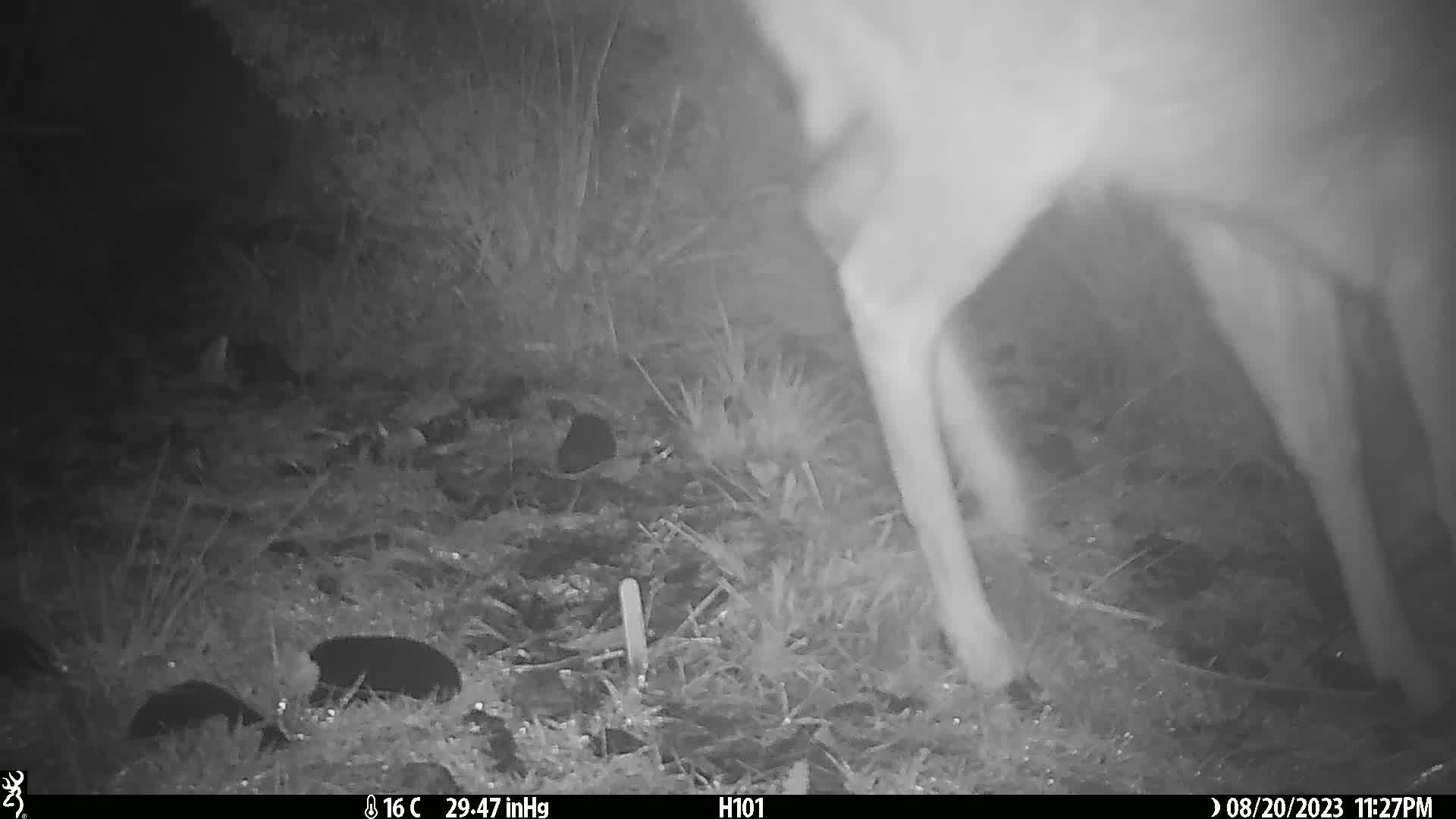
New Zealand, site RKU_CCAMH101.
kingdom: Animalia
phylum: Chordata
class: Mammalia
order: Artiodactyla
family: Cervidae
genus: Odocoileus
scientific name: Odocoileus virginianus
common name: white-tailed deer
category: white tailed deer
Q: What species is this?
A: White tailed deer (white-tailed deer) (Odocoileus virginianus).